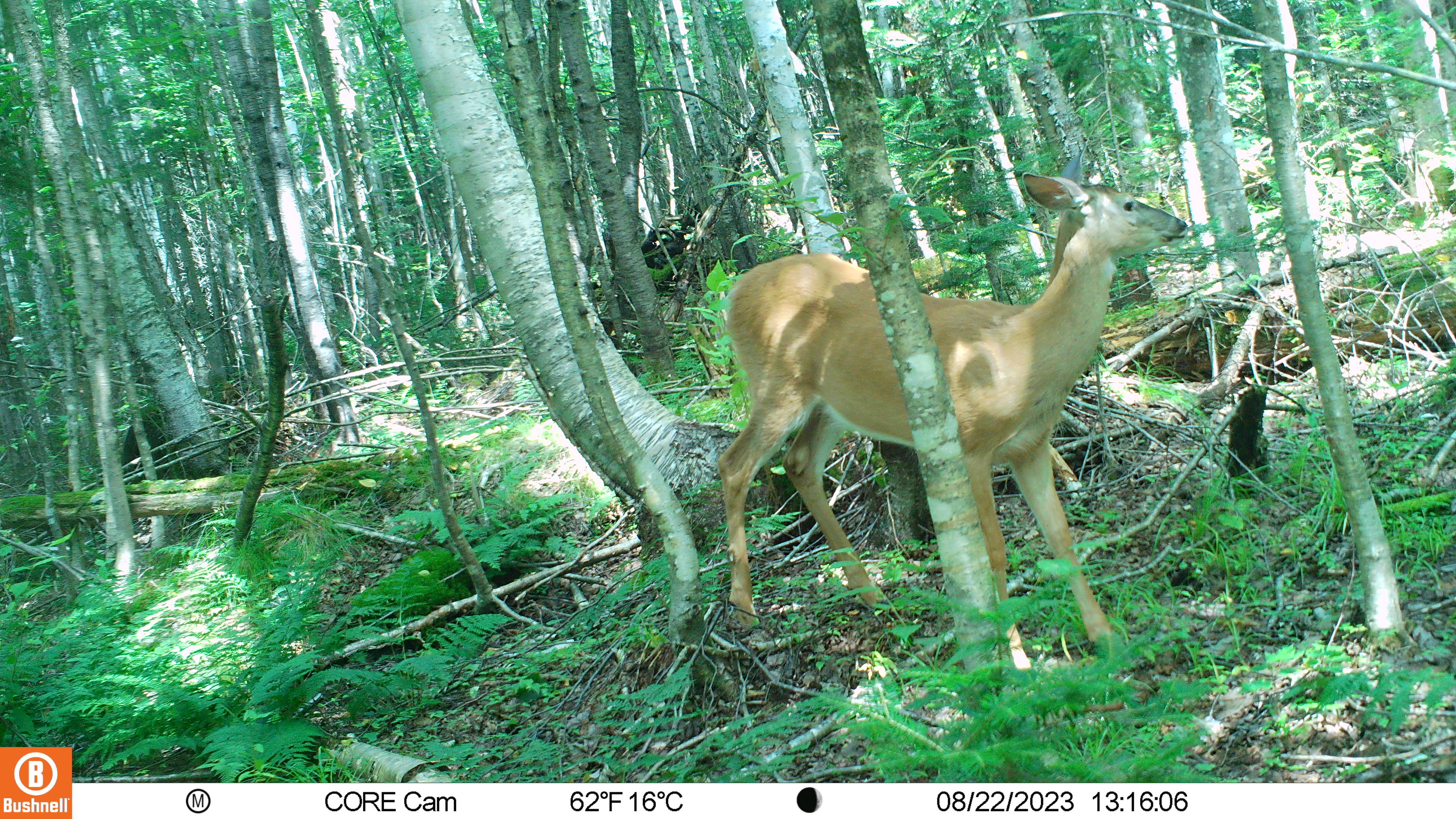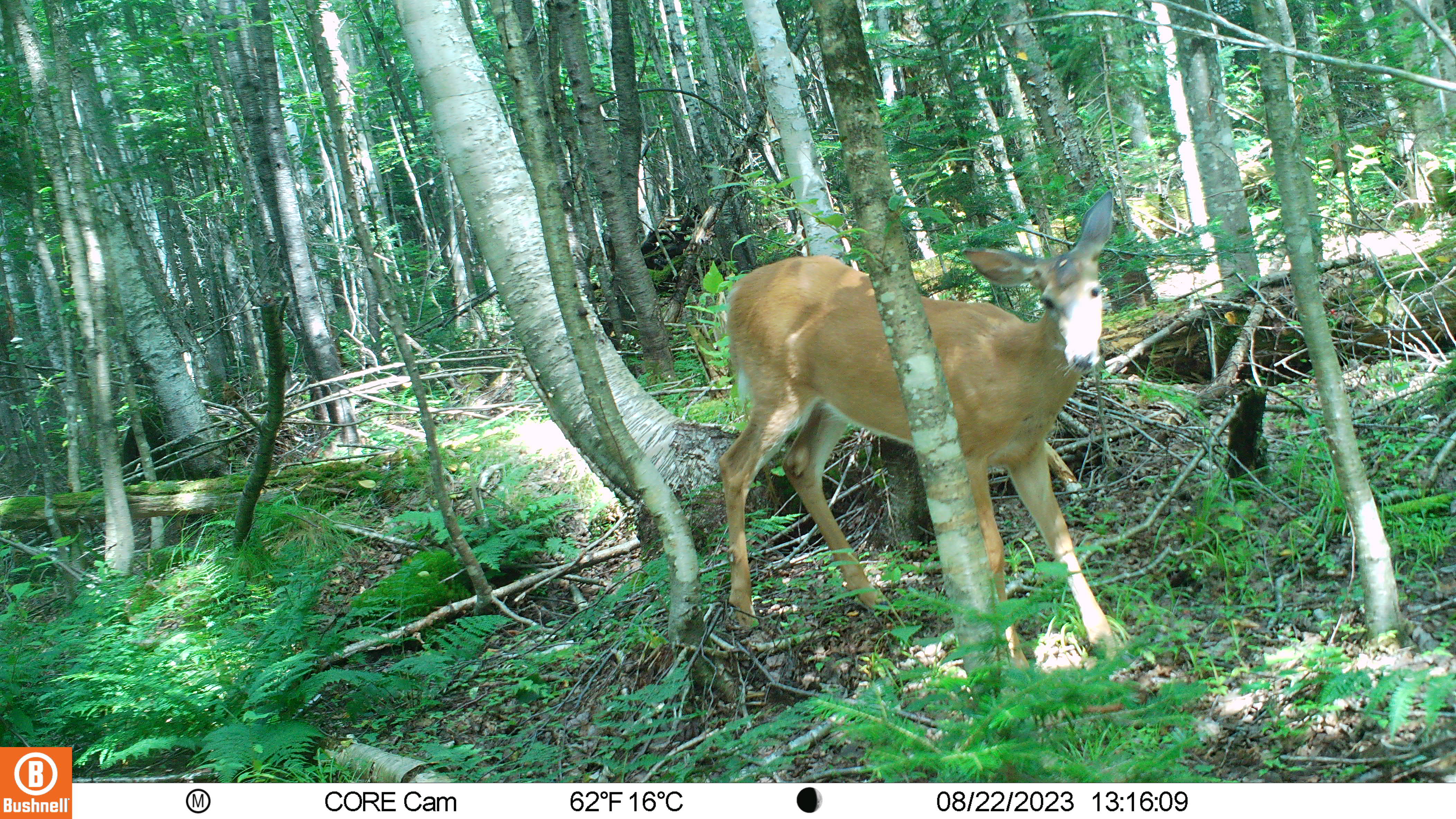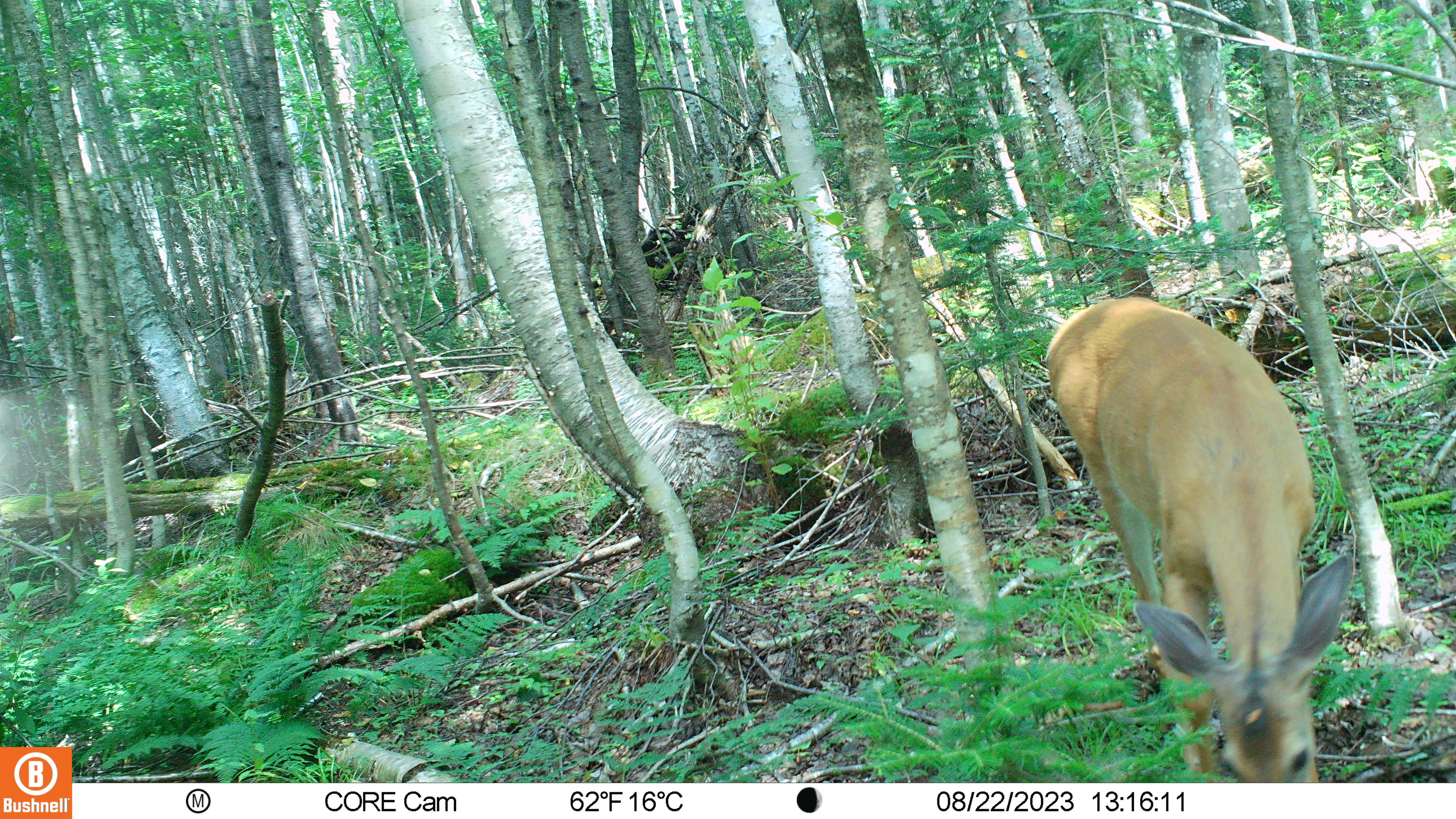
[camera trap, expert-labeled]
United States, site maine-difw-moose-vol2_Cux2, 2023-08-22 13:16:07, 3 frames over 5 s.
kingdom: Animalia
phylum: Chordata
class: Mammalia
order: Artiodactyla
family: Cervidae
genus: Odocoileus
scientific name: Odocoileus virginianus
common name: white-tailed deer